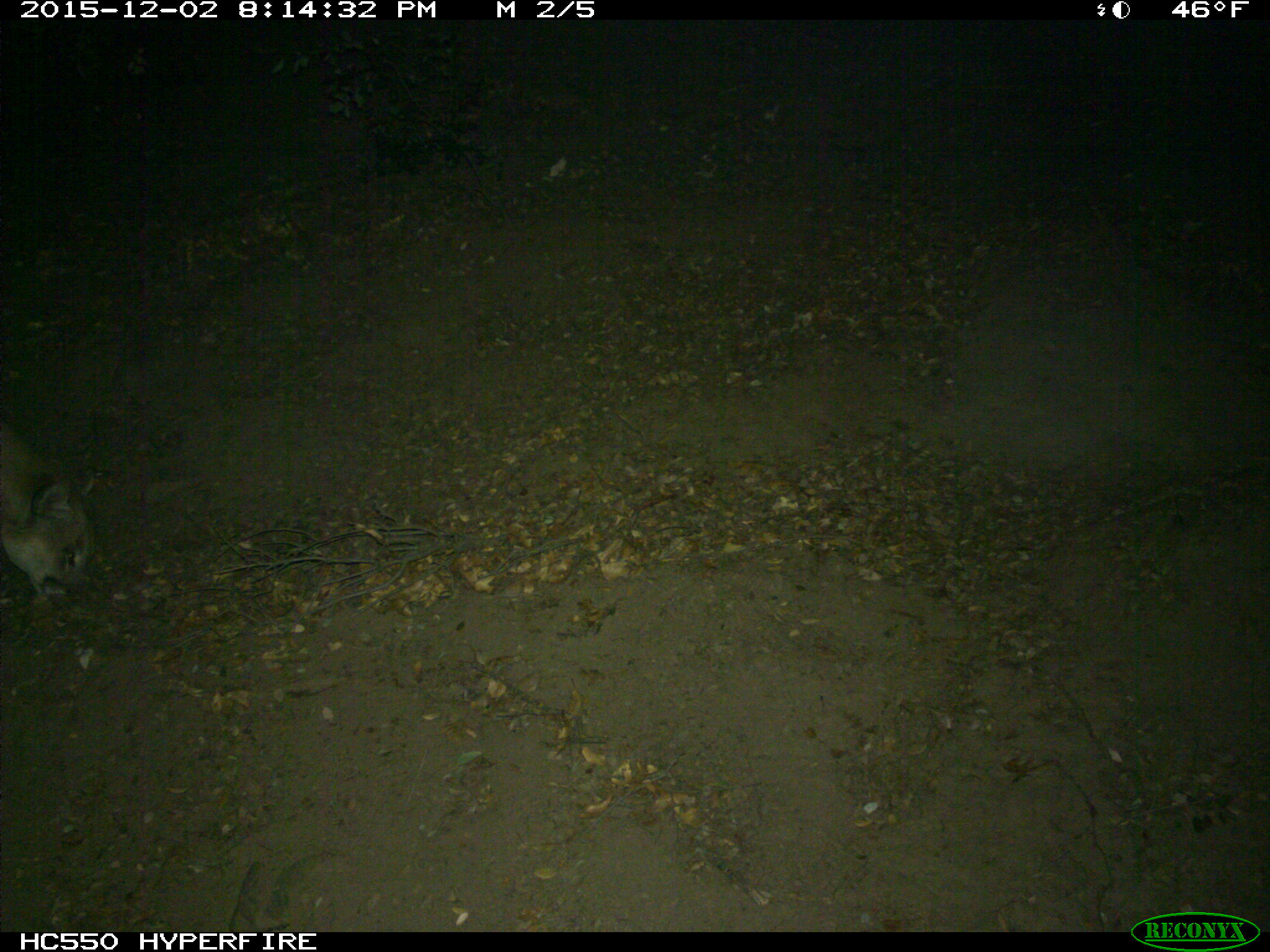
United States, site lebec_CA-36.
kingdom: Animalia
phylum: Chordata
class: Mammalia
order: Carnivora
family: Felidae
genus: Puma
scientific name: Puma concolor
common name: mountain lion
Puma concolor (mountain lion).